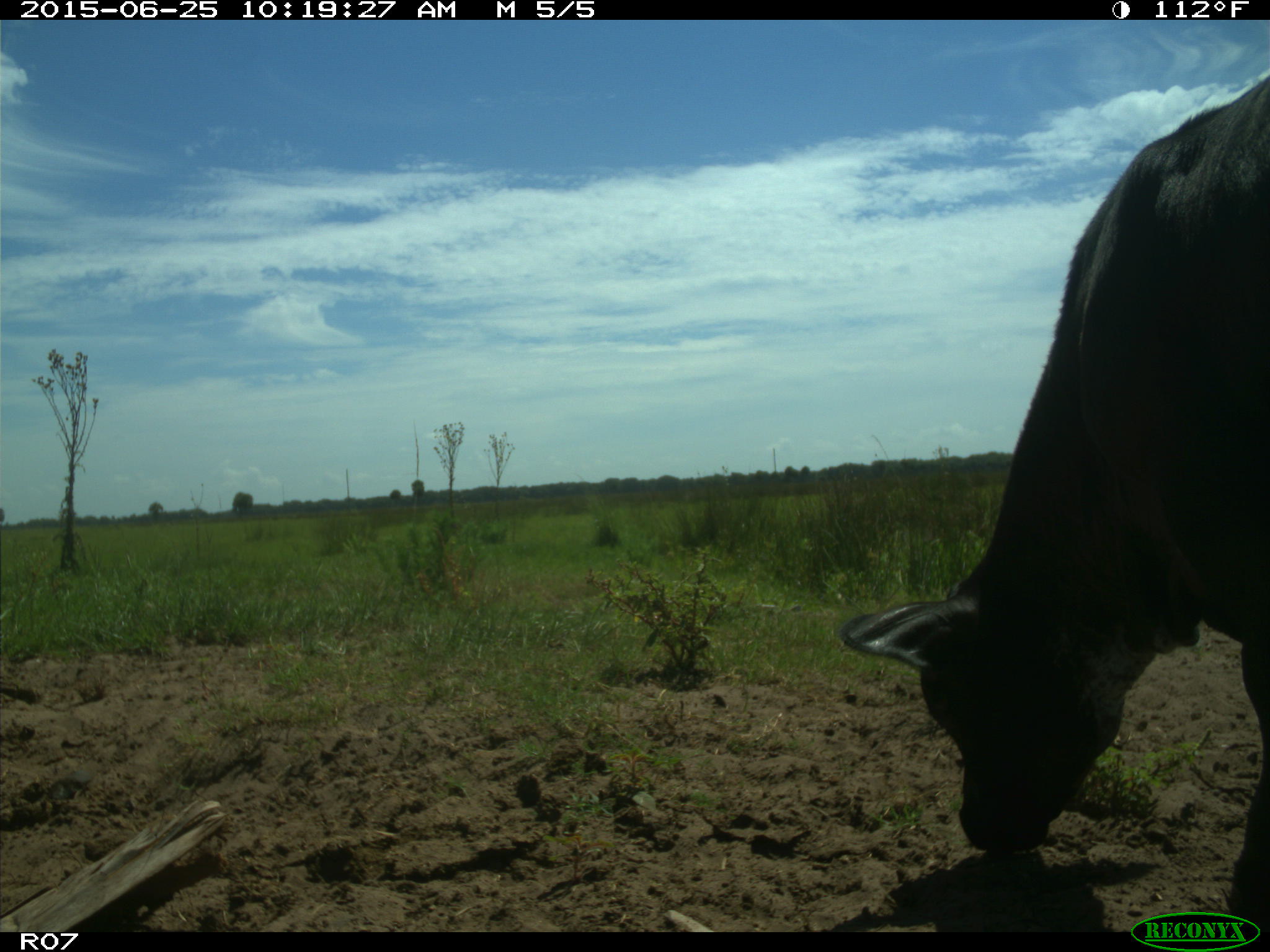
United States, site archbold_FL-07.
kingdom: Animalia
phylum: Chordata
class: Mammalia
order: Artiodactyla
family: Bovidae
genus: Bos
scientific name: Bos taurus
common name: domestic cow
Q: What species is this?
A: Bos taurus (domestic cow).